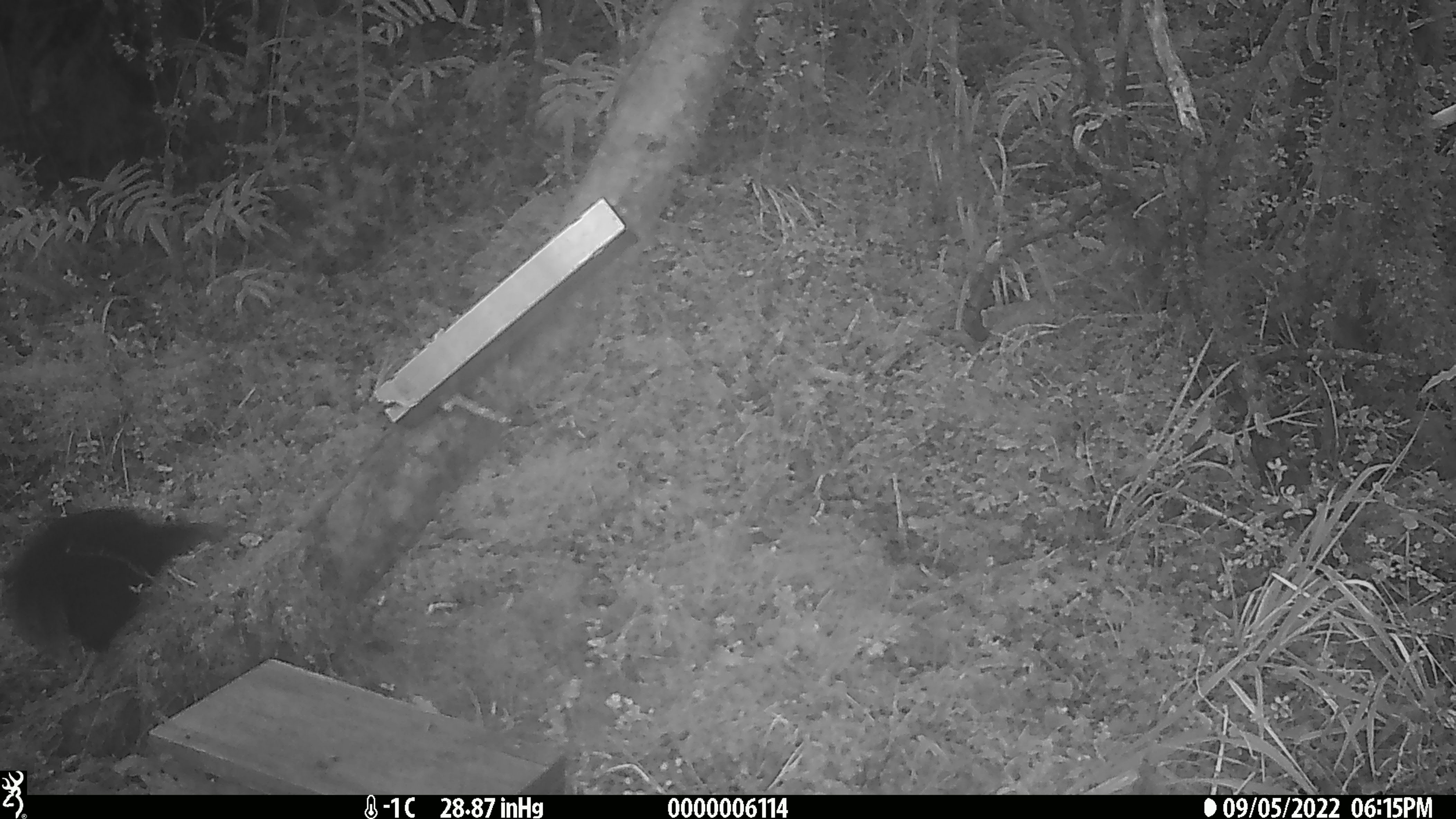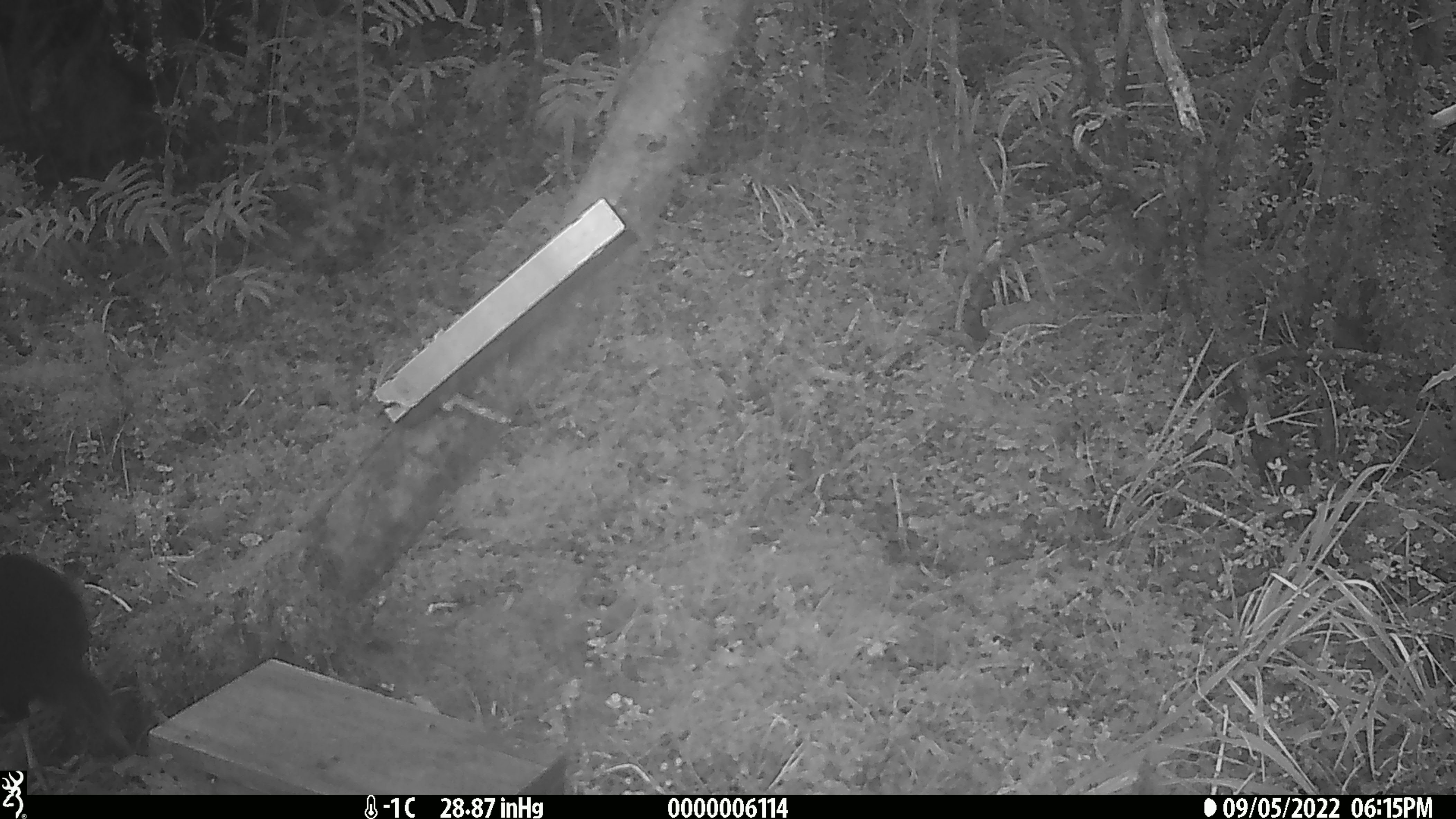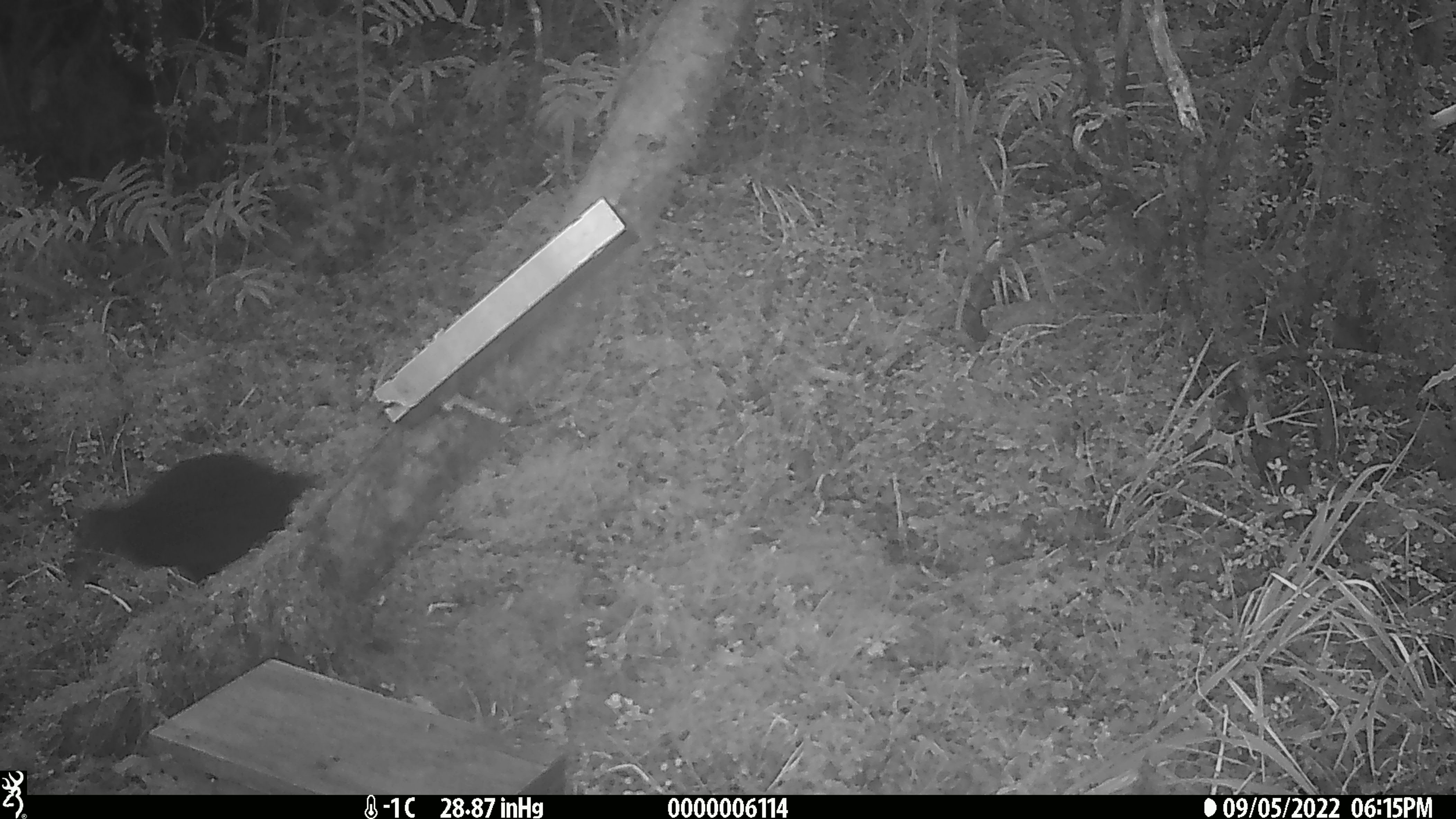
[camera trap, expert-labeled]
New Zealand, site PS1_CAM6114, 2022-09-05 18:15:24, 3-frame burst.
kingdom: Animalia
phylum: Chordata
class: Aves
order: Gruiformes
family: Rallidae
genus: Gallirallus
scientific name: Gallirallus australis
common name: weka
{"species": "weka (Gallirallus australis)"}